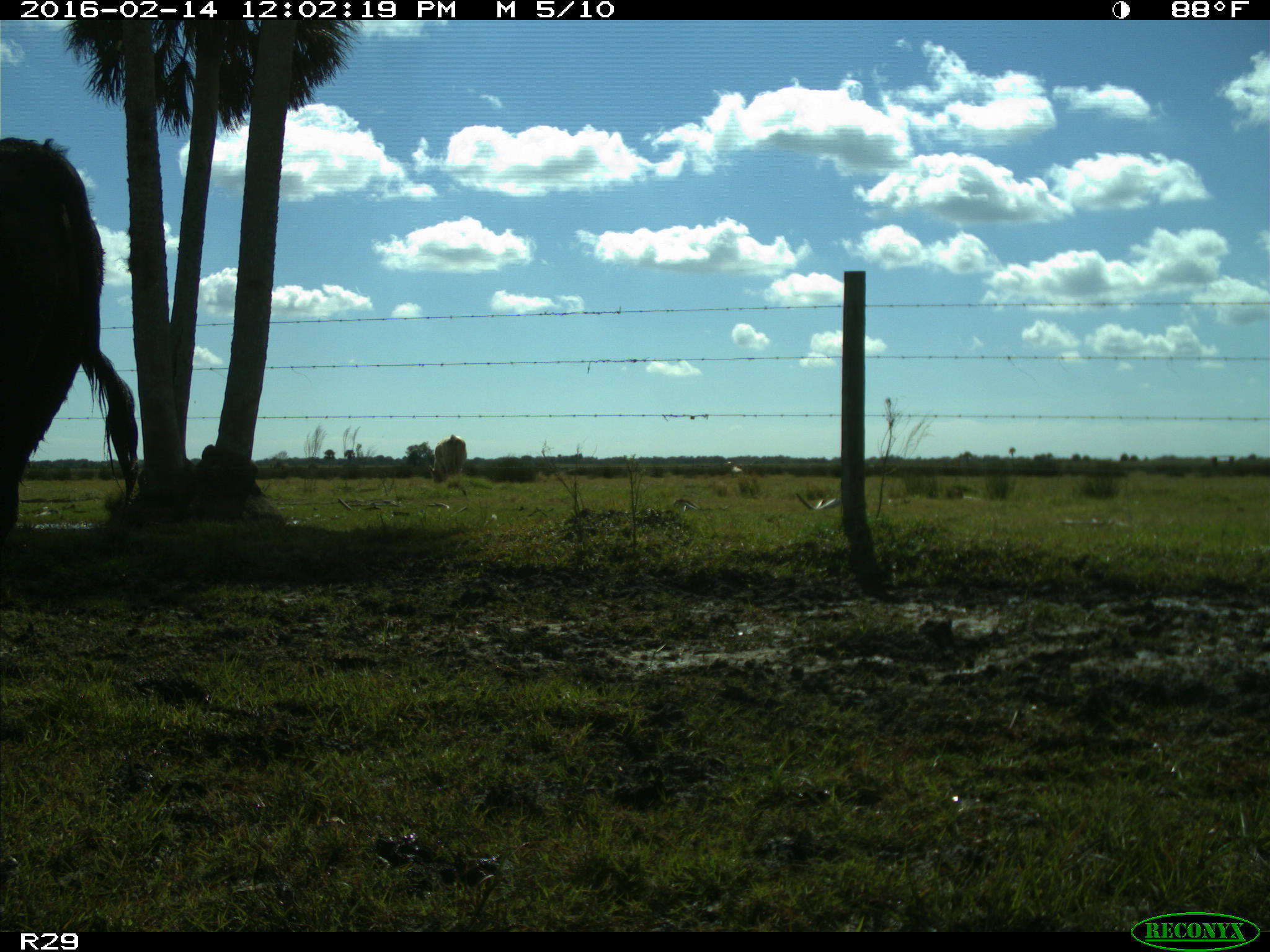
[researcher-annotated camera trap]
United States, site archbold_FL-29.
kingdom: Animalia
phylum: Chordata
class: Mammalia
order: Artiodactyla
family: Bovidae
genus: Bos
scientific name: Bos taurus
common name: domestic cow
Bos taurus (domestic cow).